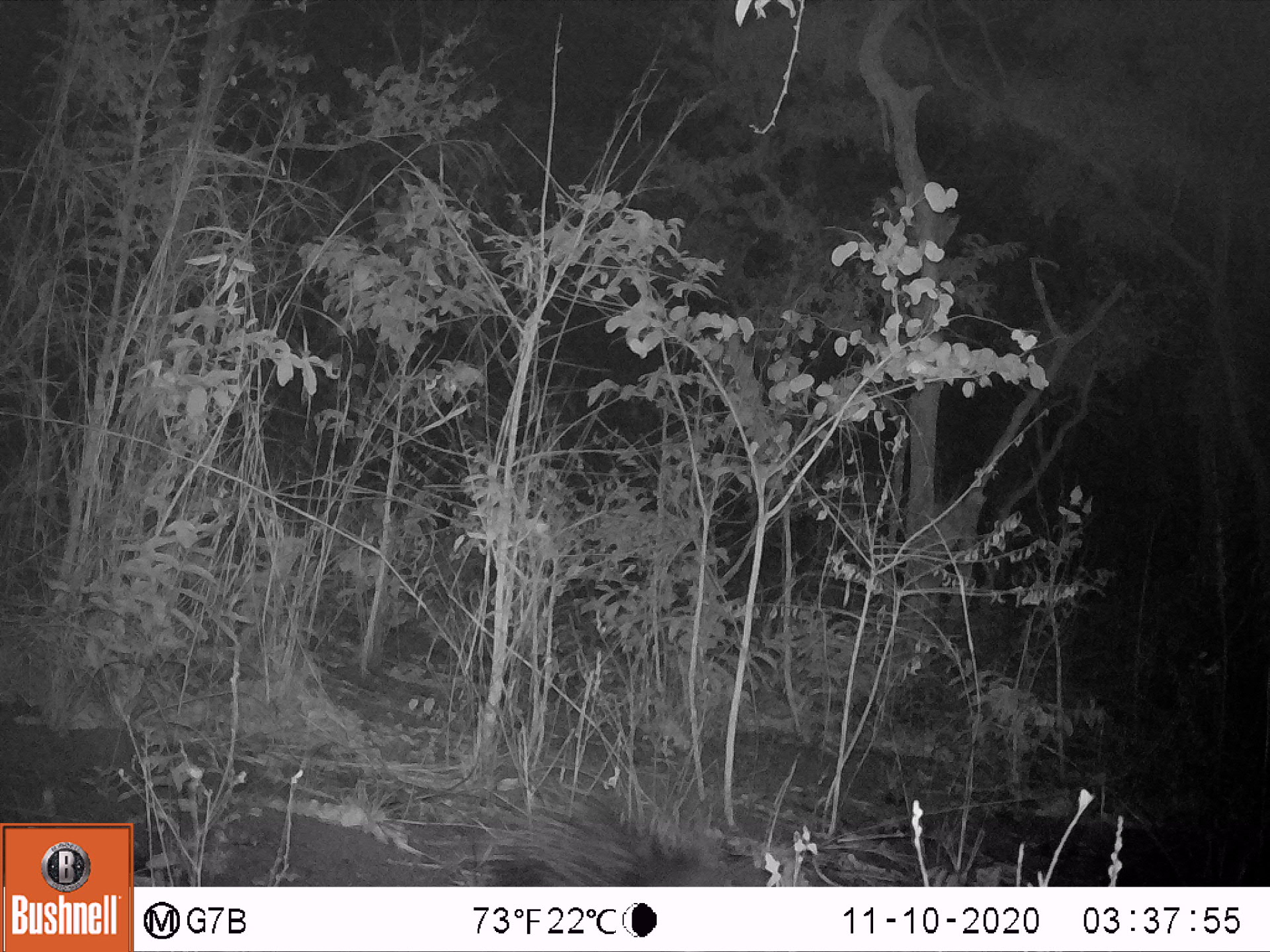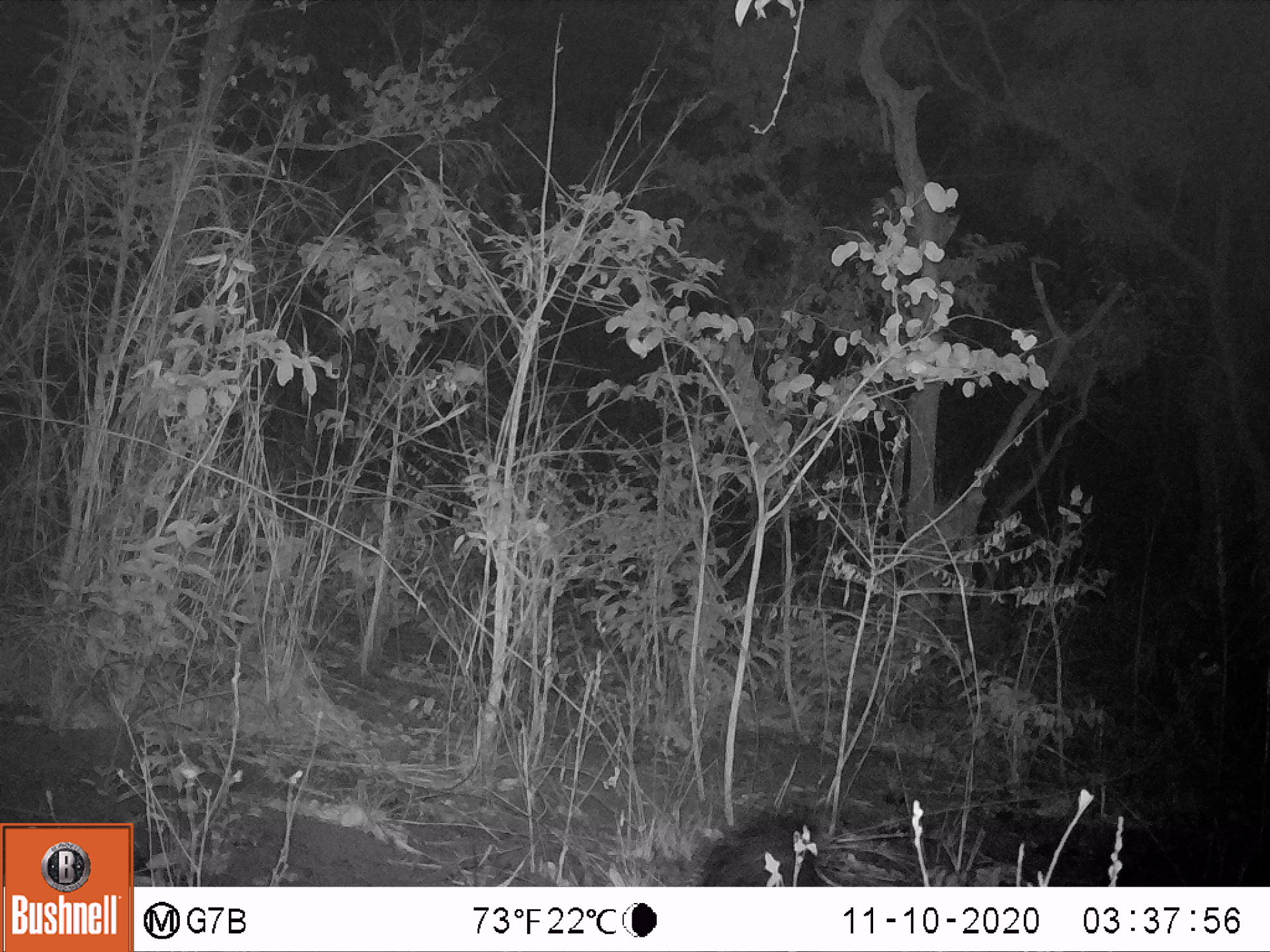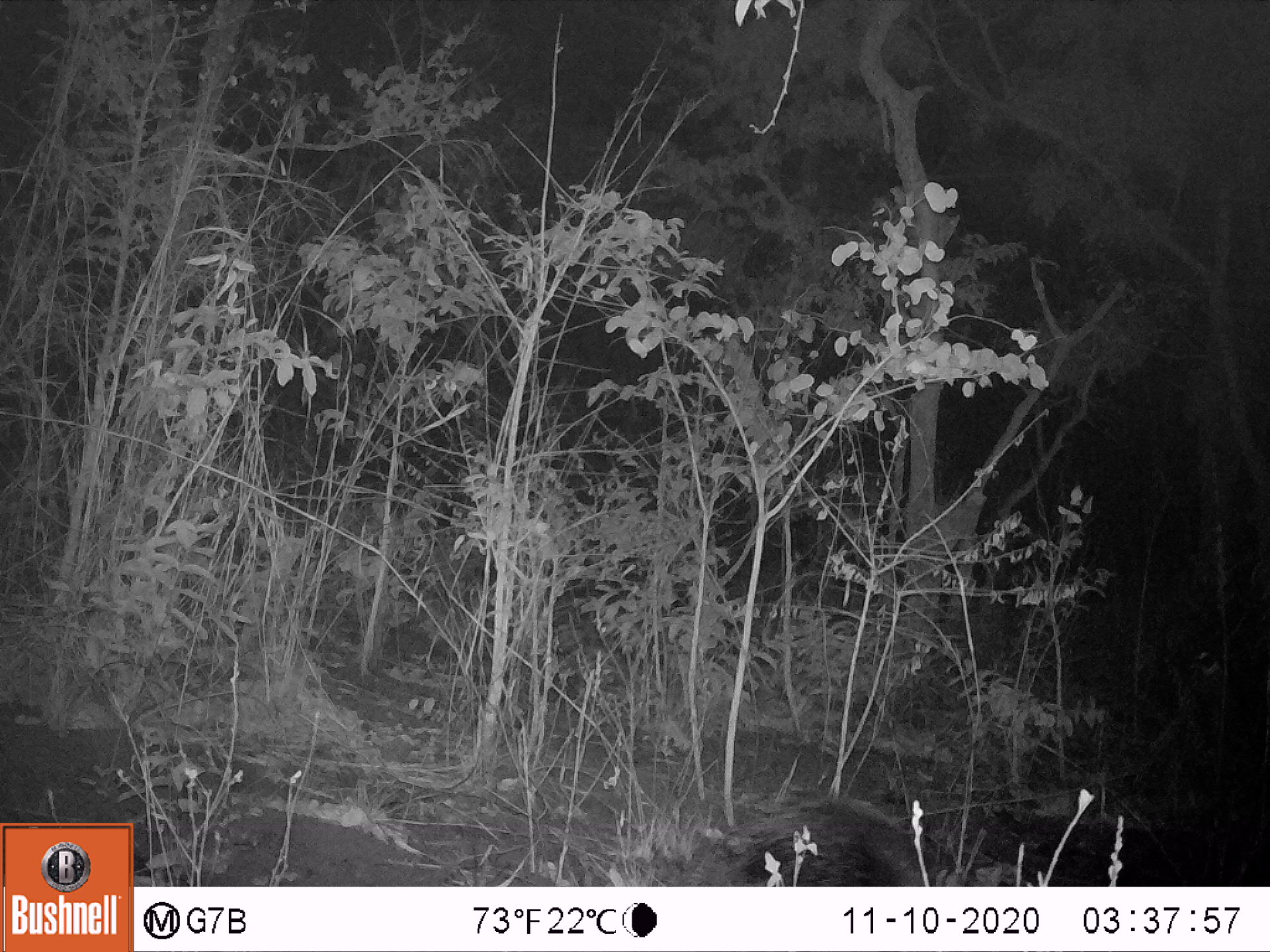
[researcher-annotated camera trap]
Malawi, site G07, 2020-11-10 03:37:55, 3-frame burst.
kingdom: Animalia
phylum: Chordata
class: Mammalia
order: Rodentia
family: Hystricidae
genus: Hystrix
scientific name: Hystrix africaeaustralis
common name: cape porcupine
Cape porcupine (Hystrix africaeaustralis), count 1.